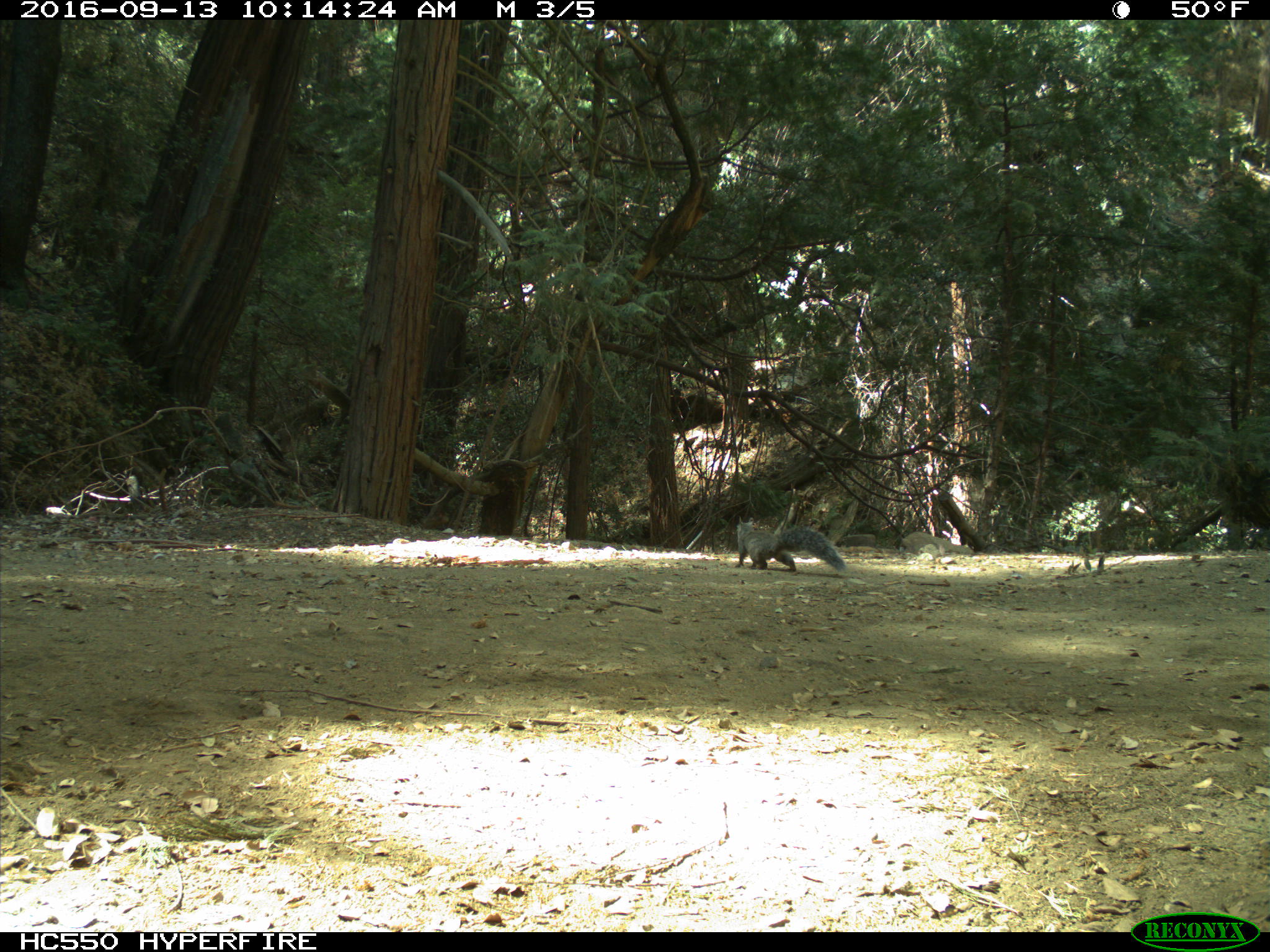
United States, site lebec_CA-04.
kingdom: Animalia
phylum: Chordata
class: Mammalia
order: Rodentia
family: Sciuridae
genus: Sciurus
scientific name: Sciurus carolinensis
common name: eastern gray squirrel